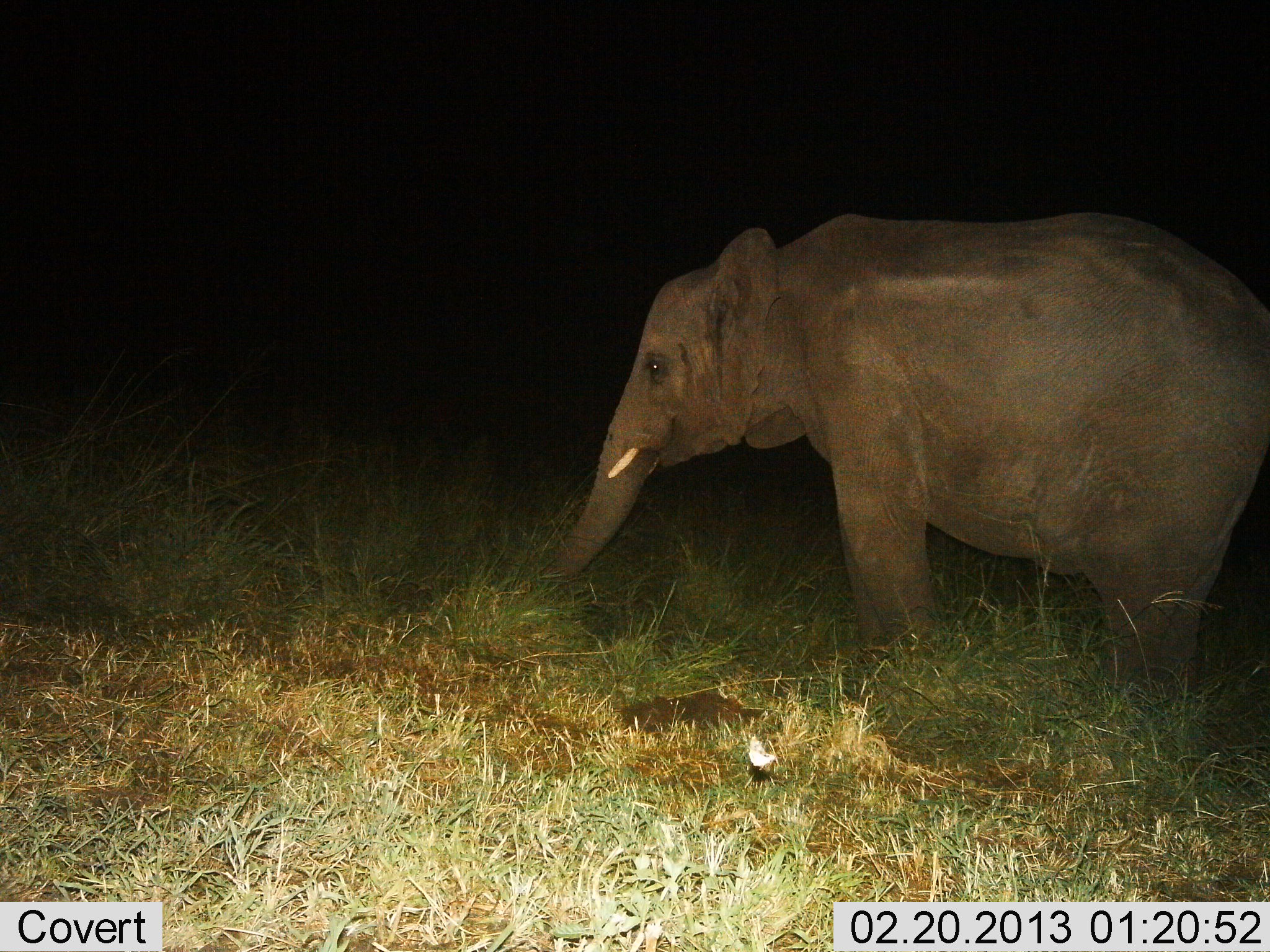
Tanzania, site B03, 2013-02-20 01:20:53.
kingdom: Animalia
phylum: Chordata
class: Mammalia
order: Proboscidea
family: Elephantidae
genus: Loxodonta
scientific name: Loxodonta africana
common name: african bush elephant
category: elephant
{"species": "elephant (african bush elephant) (Loxodonta africana)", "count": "1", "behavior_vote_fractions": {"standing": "79%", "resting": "5%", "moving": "5%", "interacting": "0%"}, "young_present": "0%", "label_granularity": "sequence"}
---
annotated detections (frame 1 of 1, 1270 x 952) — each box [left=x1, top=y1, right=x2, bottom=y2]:
animal: [left=534, top=214, right=1269, bottom=712]